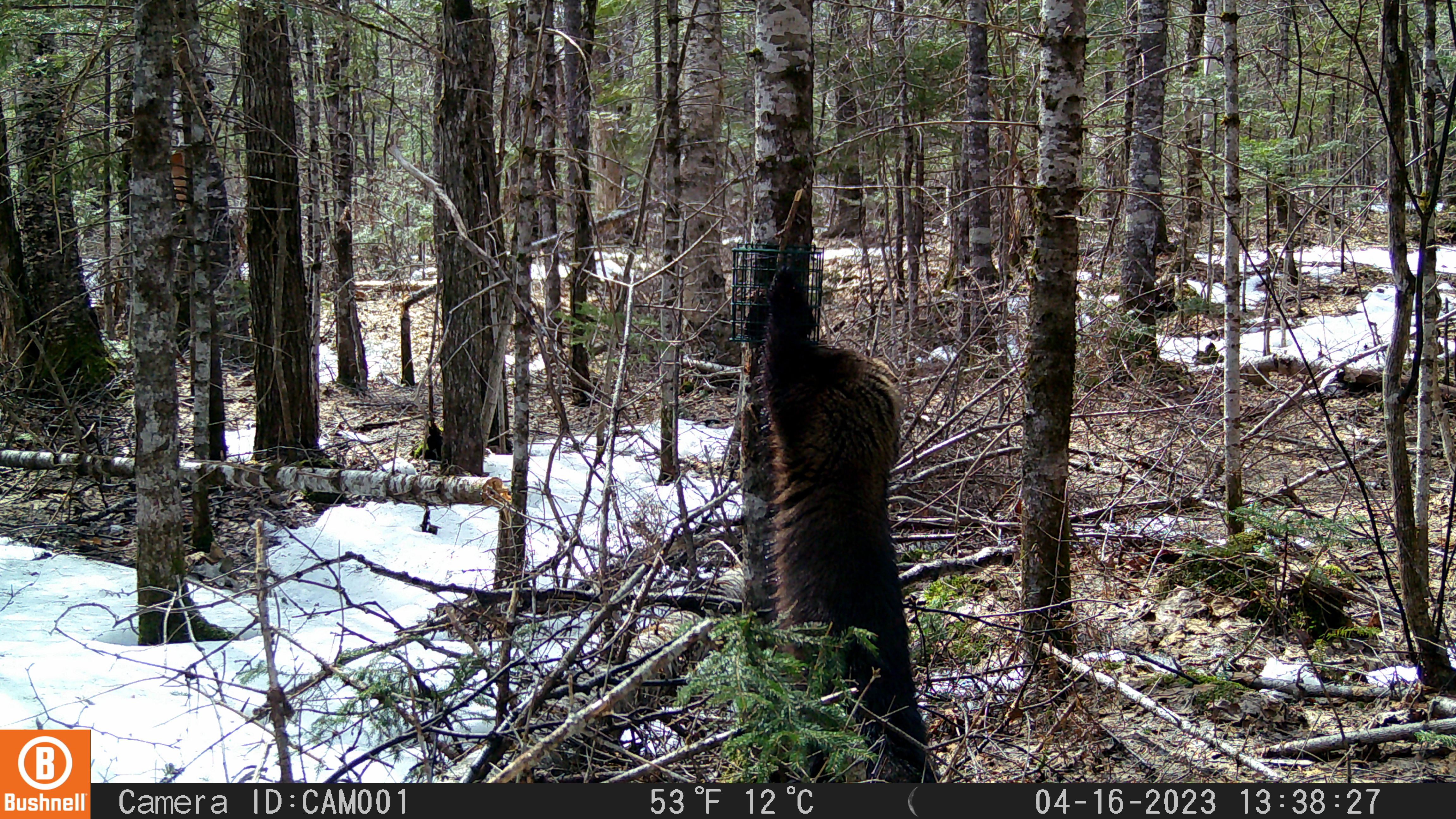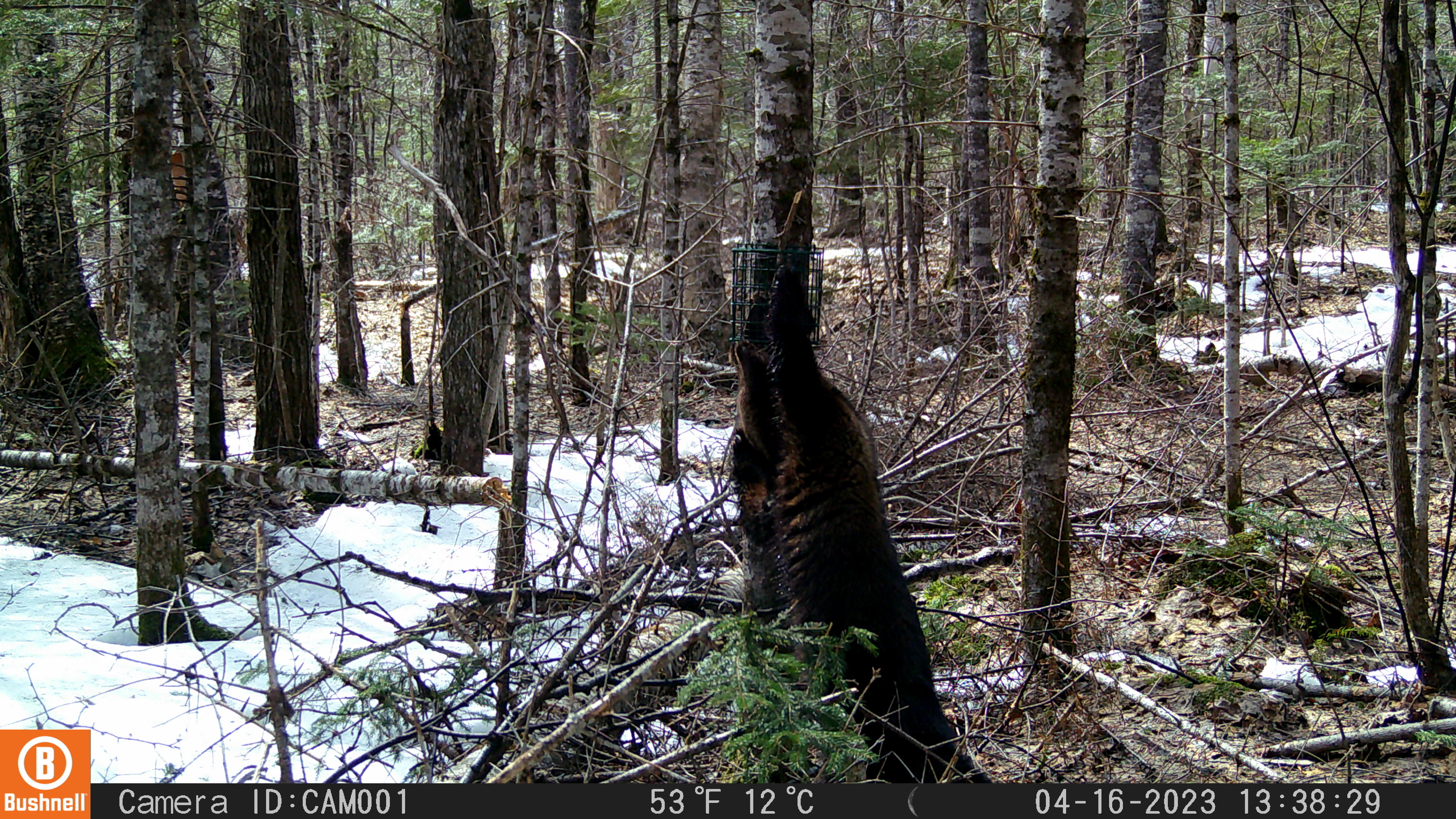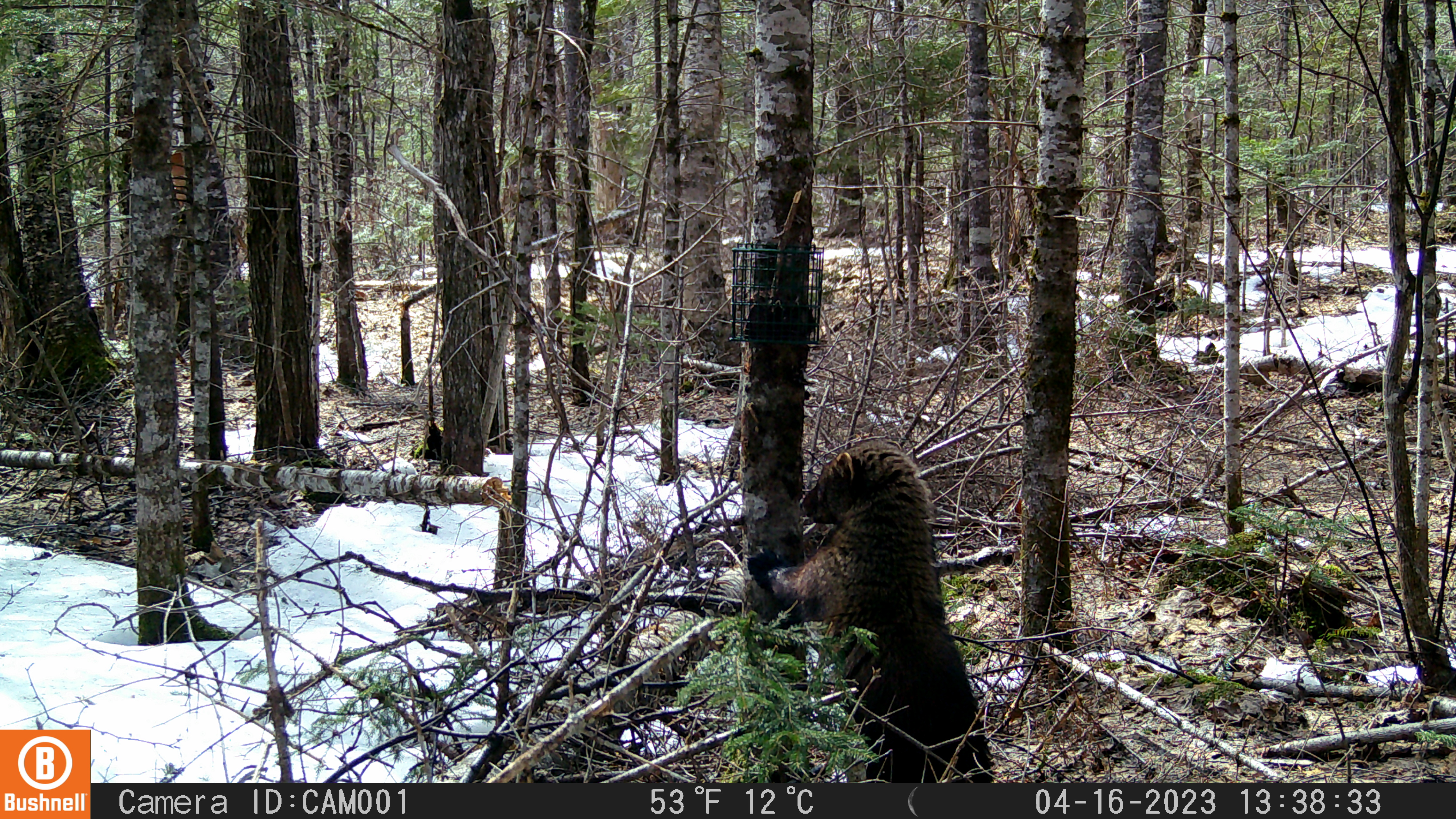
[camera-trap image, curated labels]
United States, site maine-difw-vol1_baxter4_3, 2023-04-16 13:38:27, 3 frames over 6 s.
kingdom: Animalia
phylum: Chordata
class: Mammalia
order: Carnivora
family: Mustelidae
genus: Pekania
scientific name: Pekania pennanti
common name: fisher